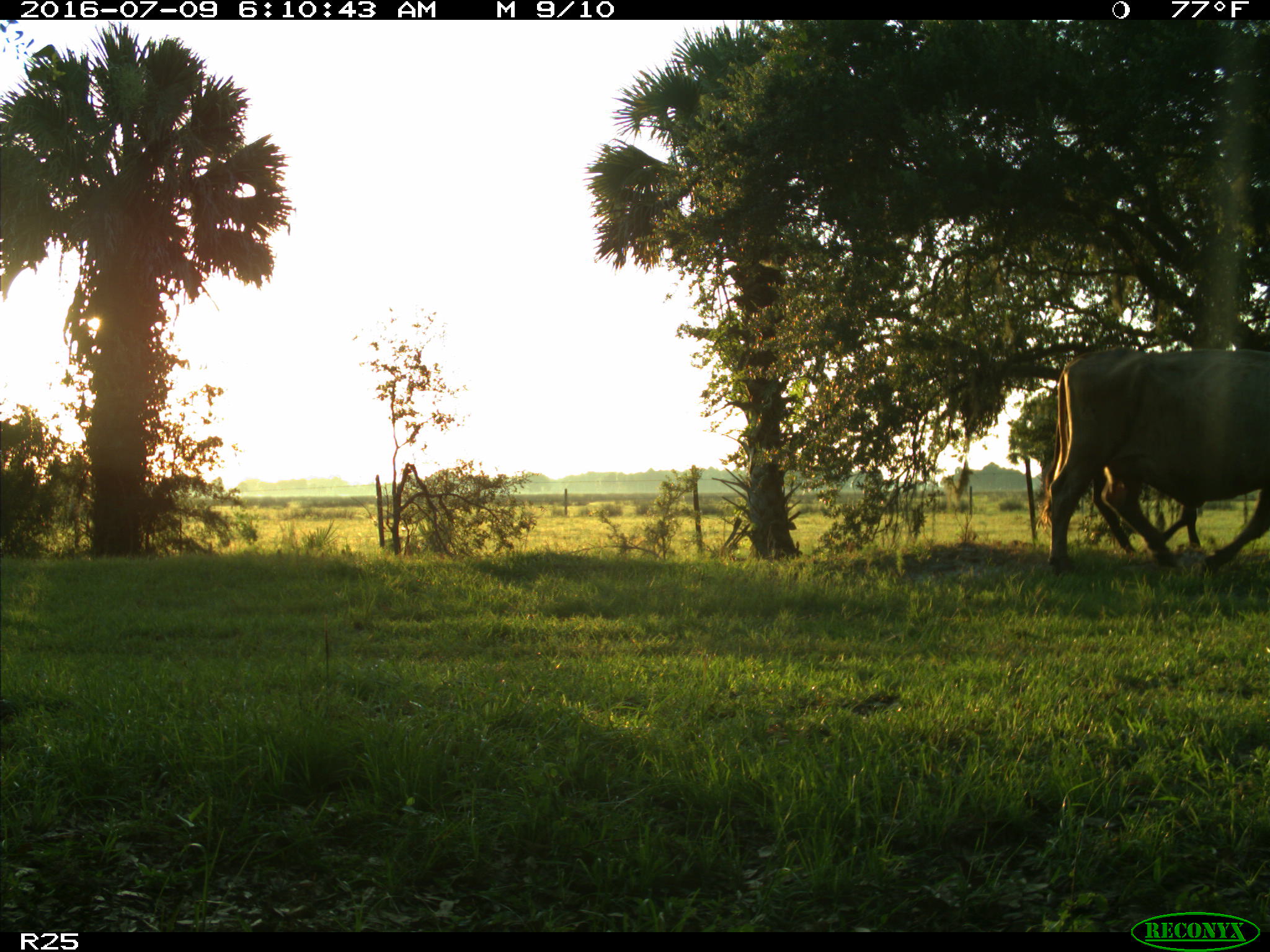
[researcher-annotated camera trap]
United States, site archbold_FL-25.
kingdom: Animalia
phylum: Chordata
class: Mammalia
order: Artiodactyla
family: Bovidae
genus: Bos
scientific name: Bos taurus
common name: domestic cow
Bos taurus (domestic cow).